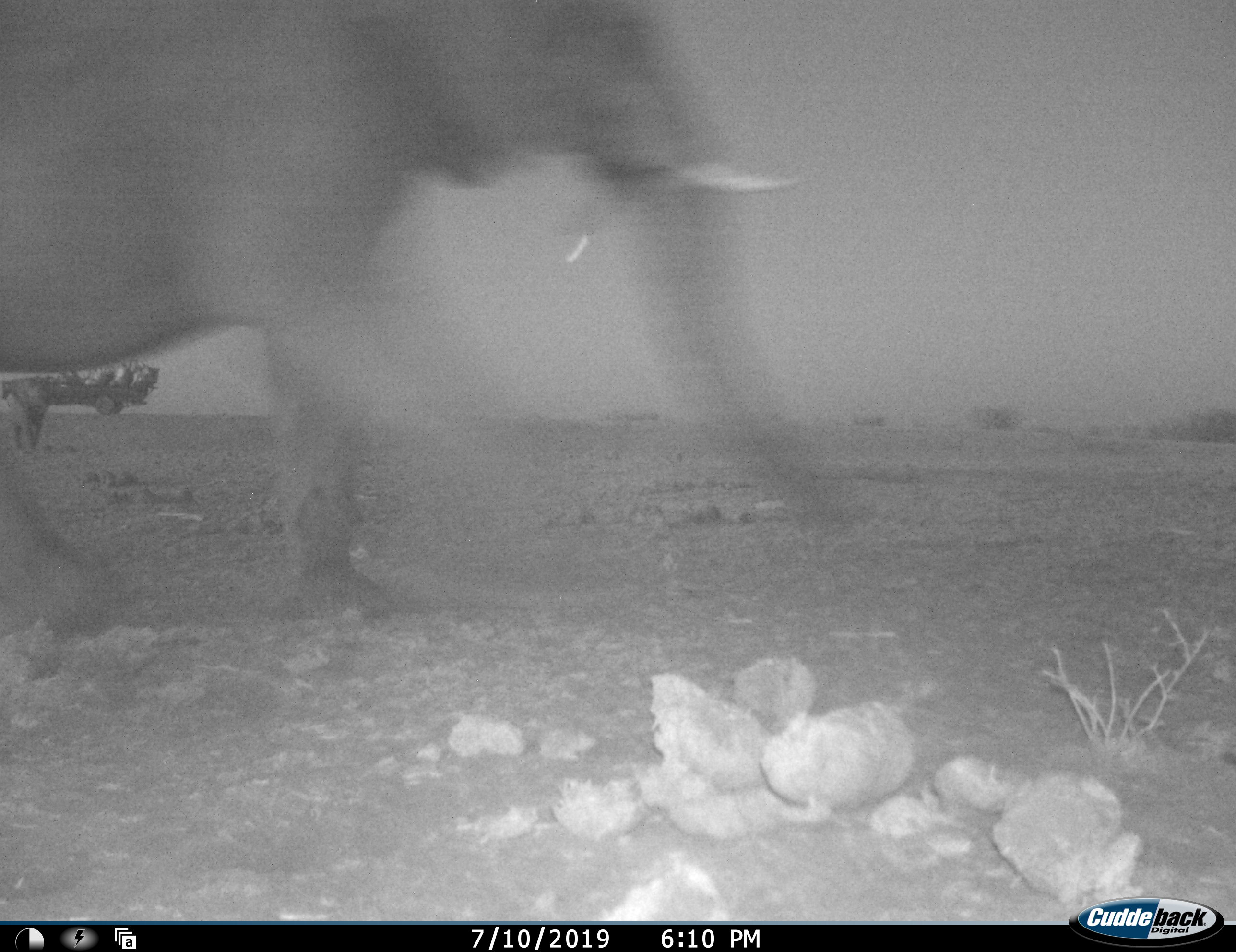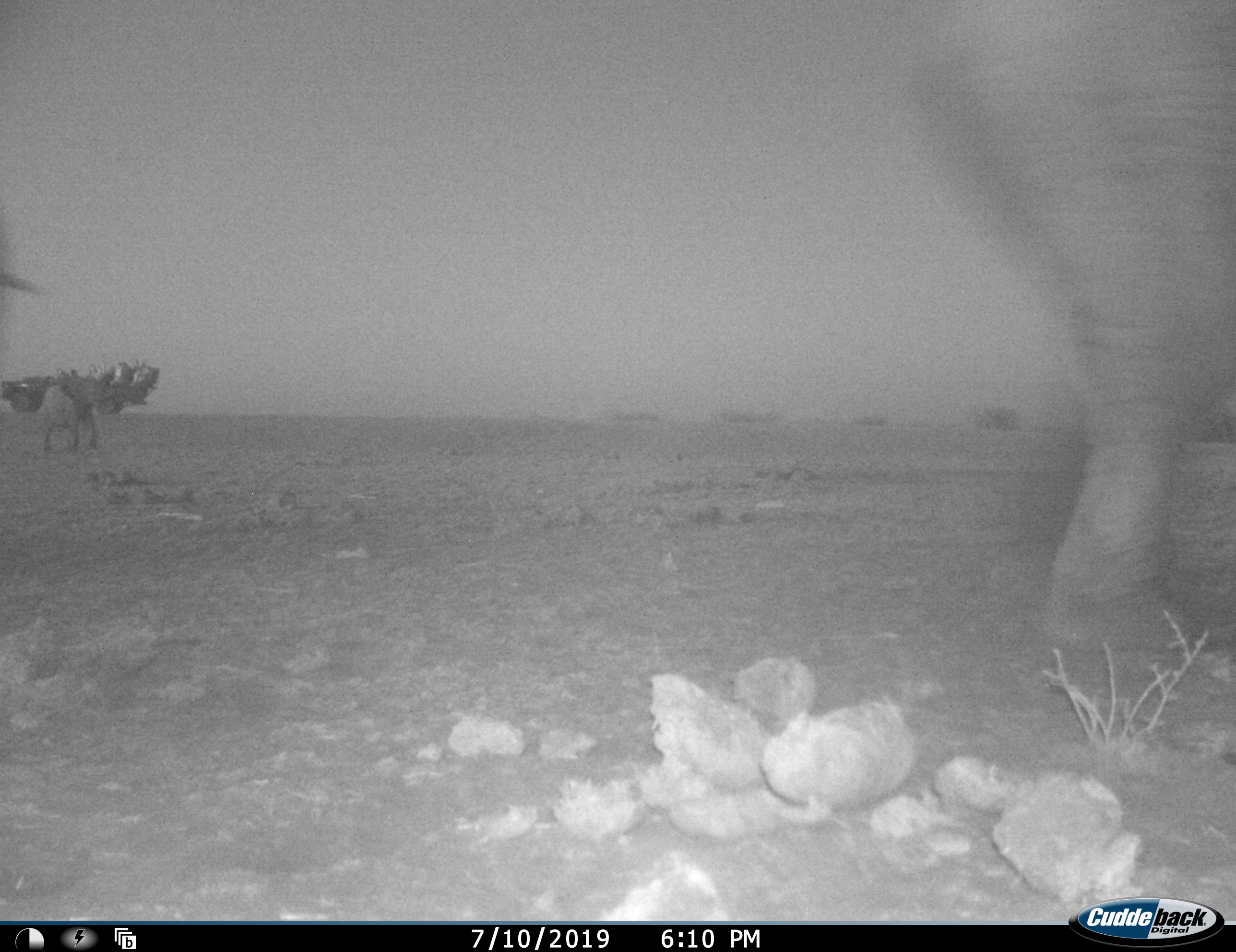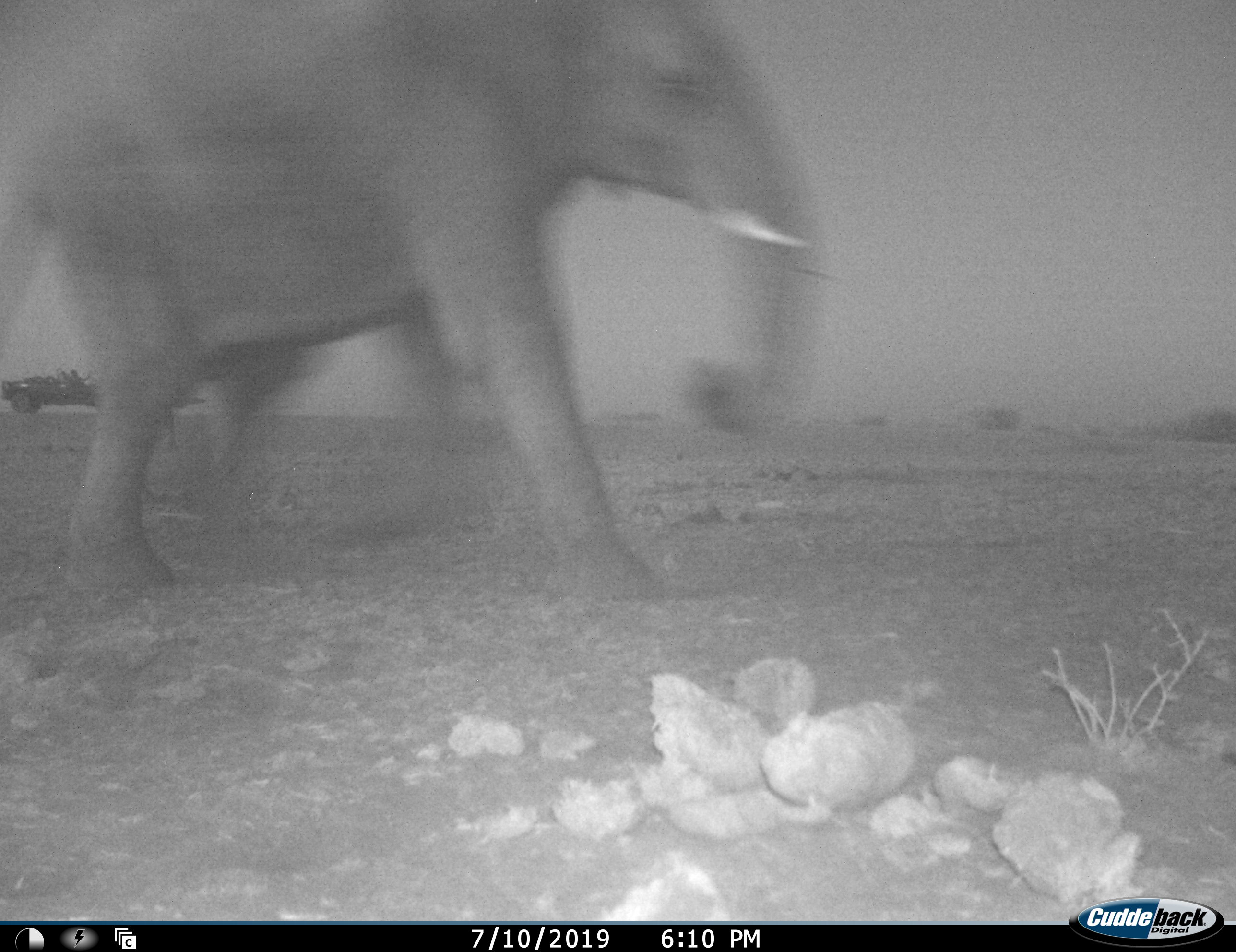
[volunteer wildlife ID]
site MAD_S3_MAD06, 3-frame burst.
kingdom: Animalia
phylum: Chordata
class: Mammalia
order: Proboscidea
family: Elephantidae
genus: Loxodonta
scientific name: Loxodonta africana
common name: african bush elephant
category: elephant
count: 2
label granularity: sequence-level